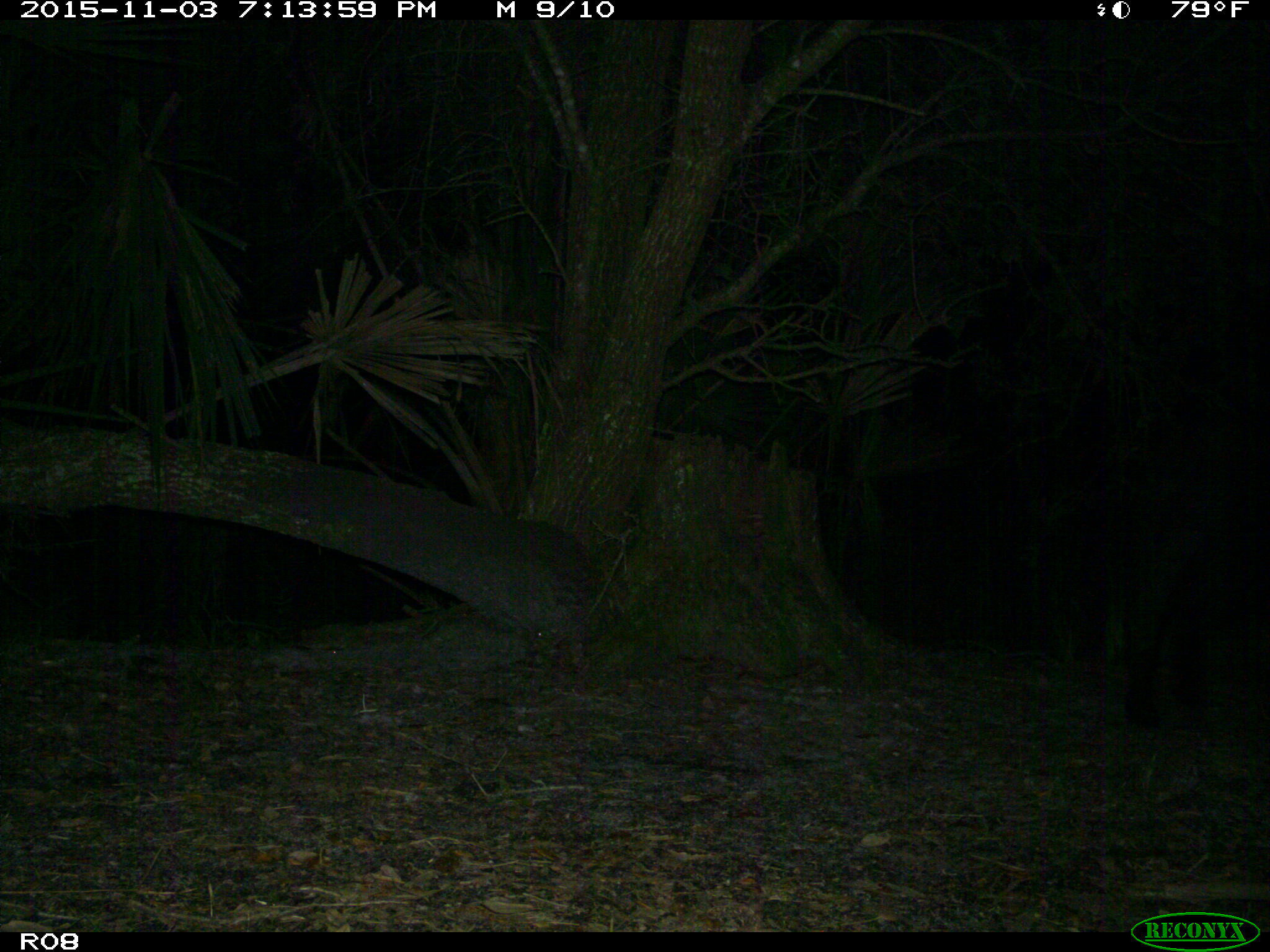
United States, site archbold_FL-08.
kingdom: Animalia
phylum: Chordata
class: Mammalia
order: Artiodactyla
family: Suidae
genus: Sus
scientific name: Sus scrofa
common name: wild boar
Sus scrofa (wild boar).